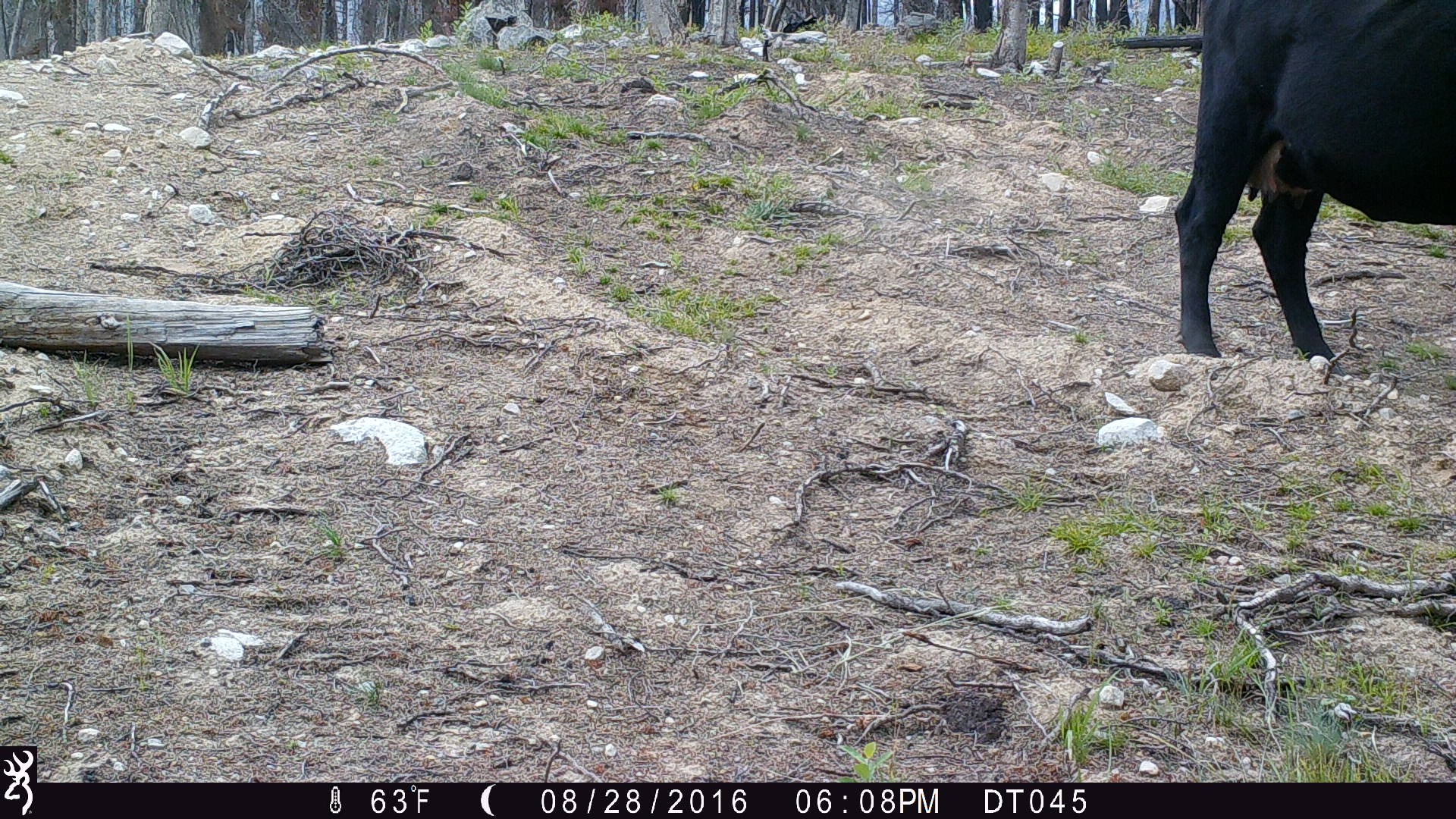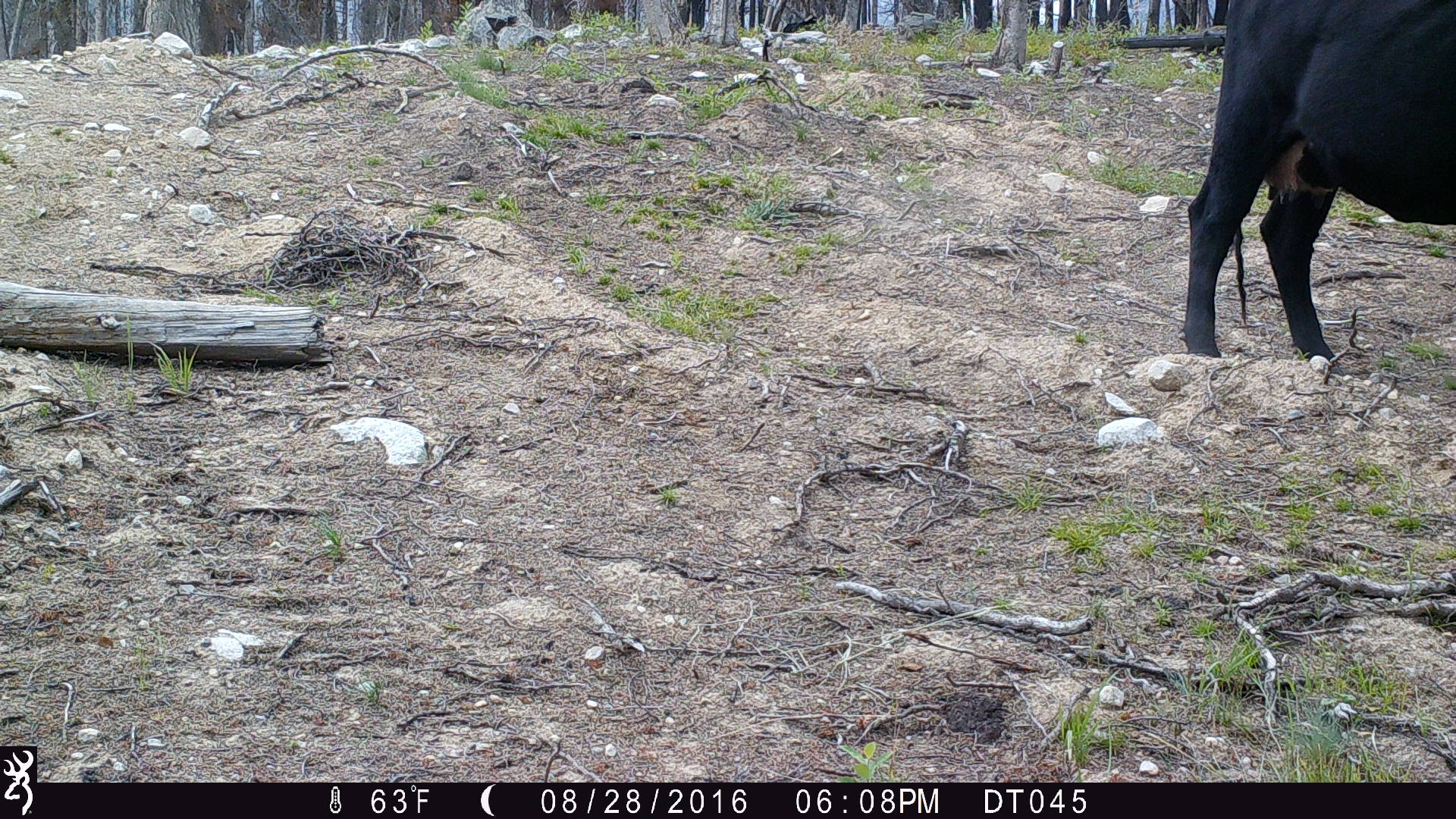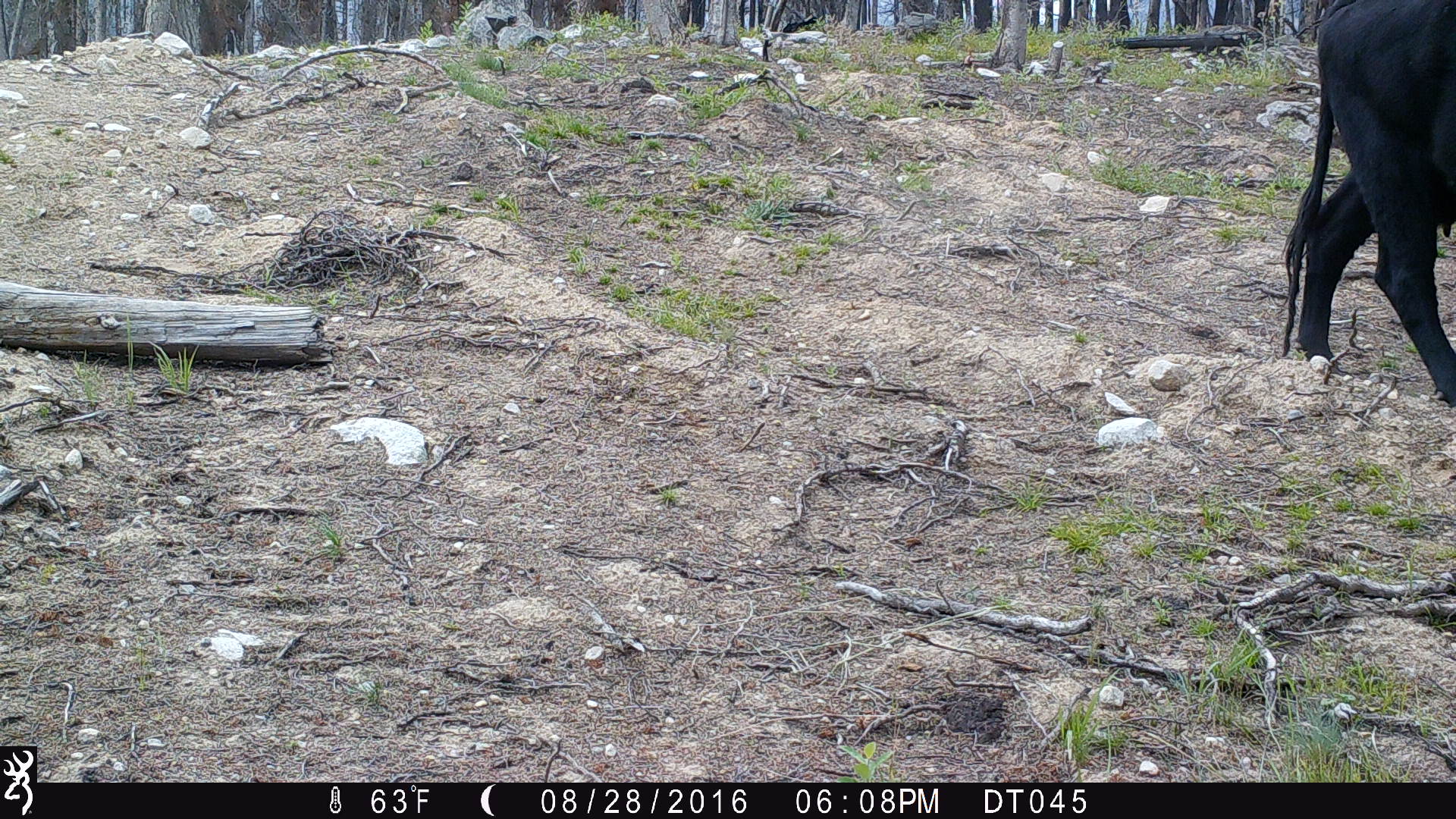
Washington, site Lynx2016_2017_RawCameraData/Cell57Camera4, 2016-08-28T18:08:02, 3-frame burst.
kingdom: Animalia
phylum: Chordata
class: Mammalia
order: Artiodactyla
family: Bovidae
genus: Bos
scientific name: Bos taurus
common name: domestic cattle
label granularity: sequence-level